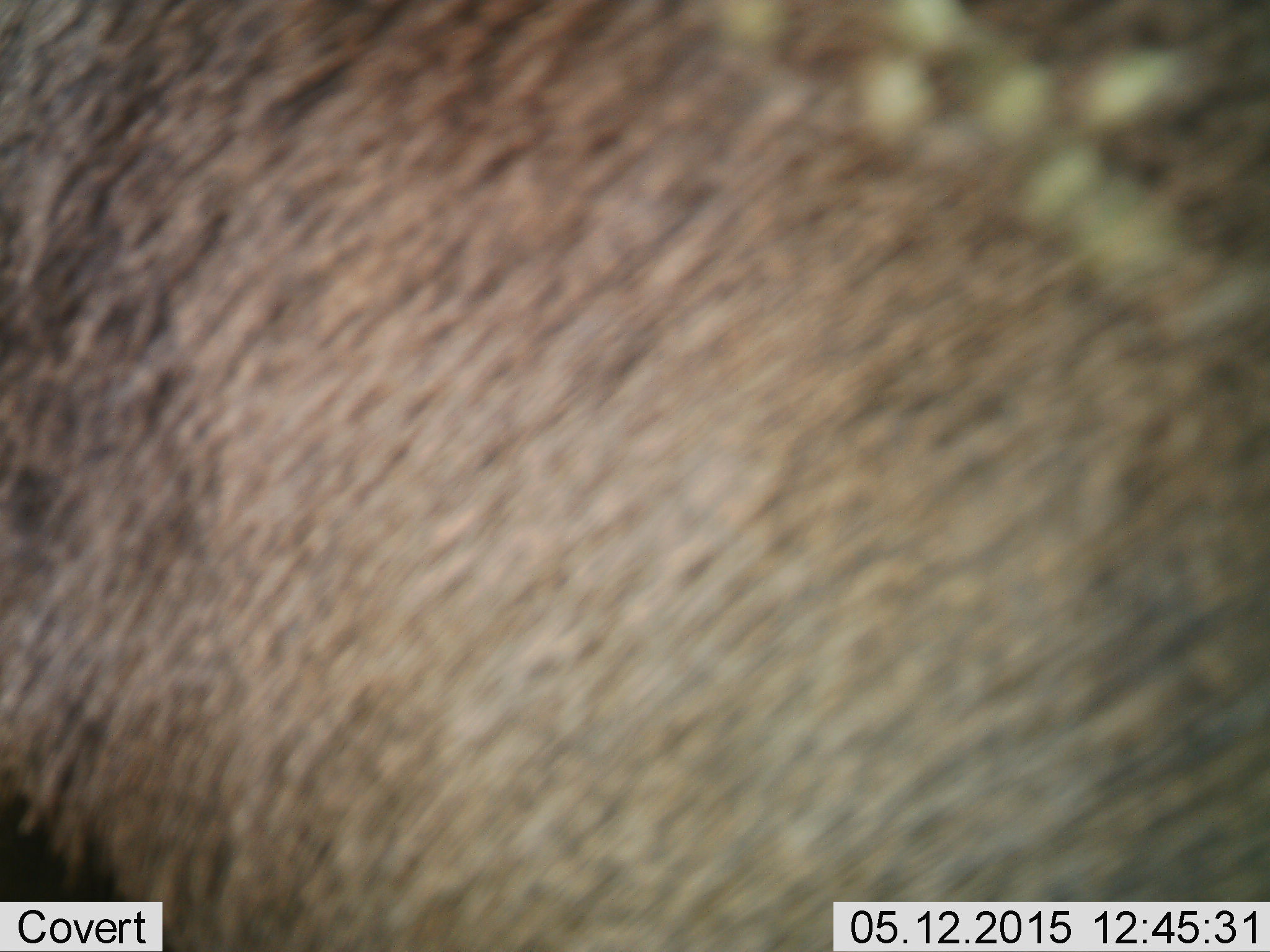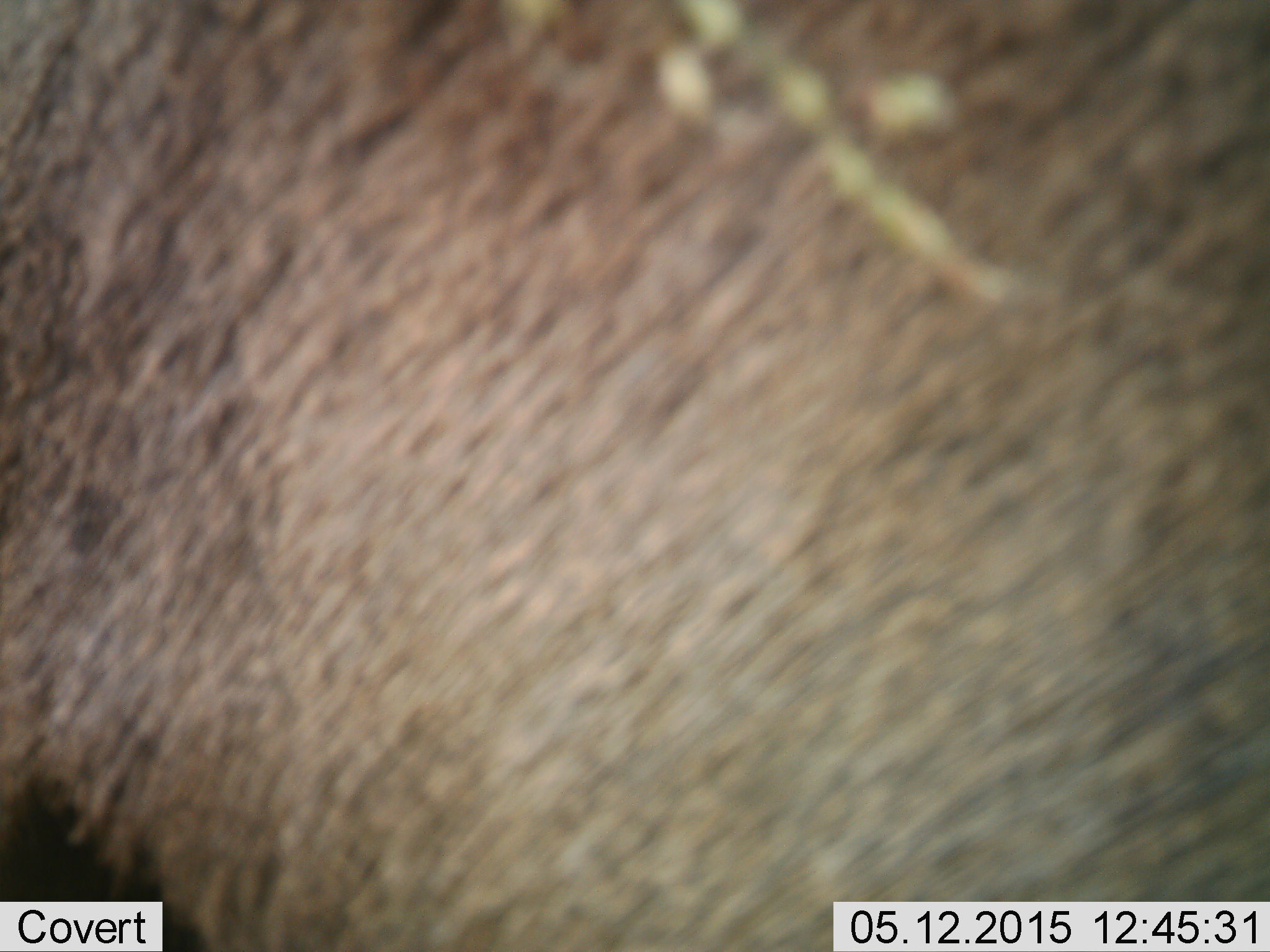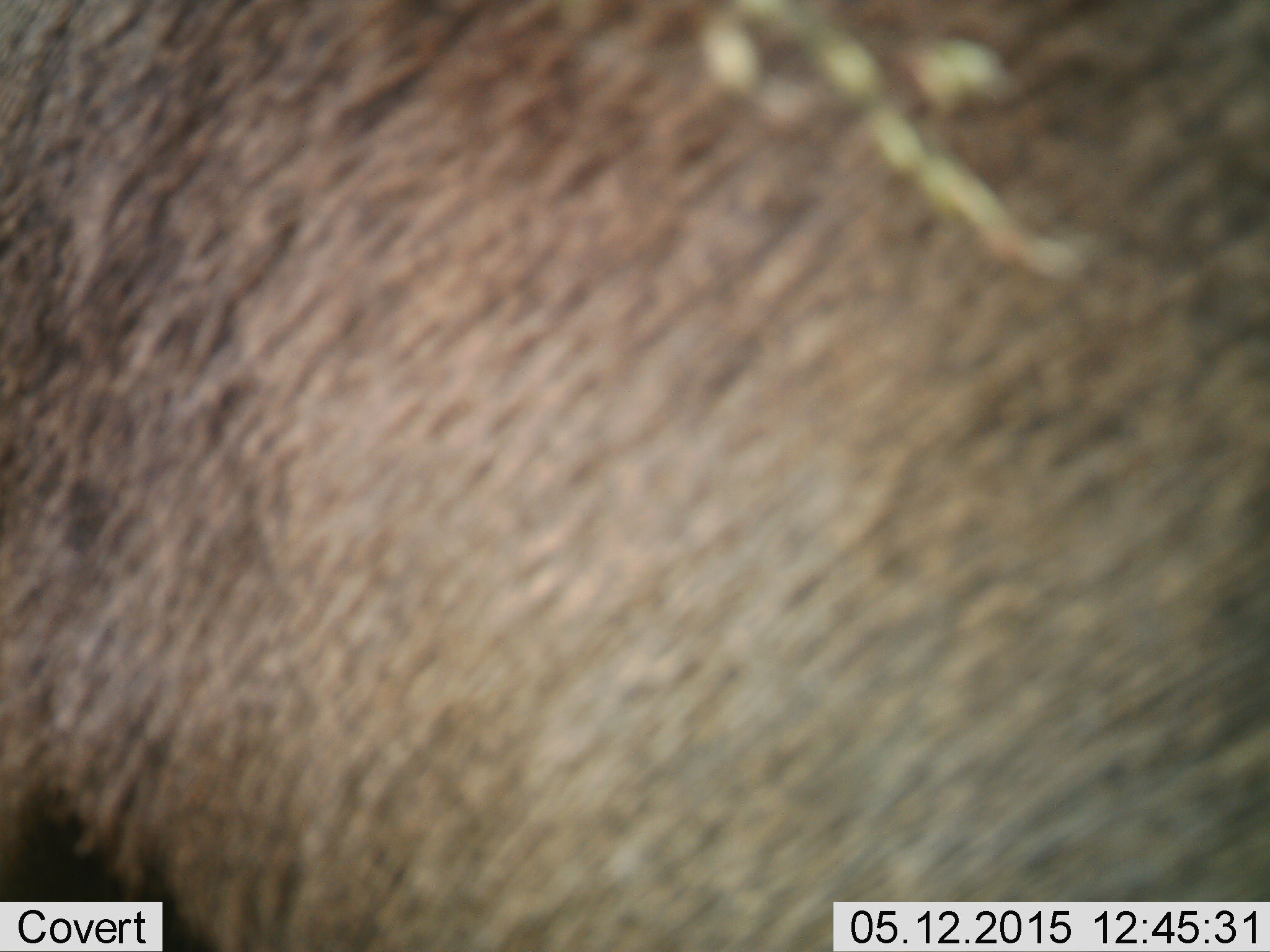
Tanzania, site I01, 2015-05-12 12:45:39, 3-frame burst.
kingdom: Animalia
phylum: Chordata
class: Mammalia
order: Artiodactyla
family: Bovidae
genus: Connochaetes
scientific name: Connochaetes taurinus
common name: blue wildebeest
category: wildebeest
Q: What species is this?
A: Wildebeest (blue wildebeest) (Connochaetes taurinus).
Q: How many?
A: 1.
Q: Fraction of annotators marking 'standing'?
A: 100%.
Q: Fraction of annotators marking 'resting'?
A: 0%.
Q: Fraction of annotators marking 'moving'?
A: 0%.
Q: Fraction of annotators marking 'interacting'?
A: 0%.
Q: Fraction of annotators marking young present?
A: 0%.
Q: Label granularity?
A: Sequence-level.